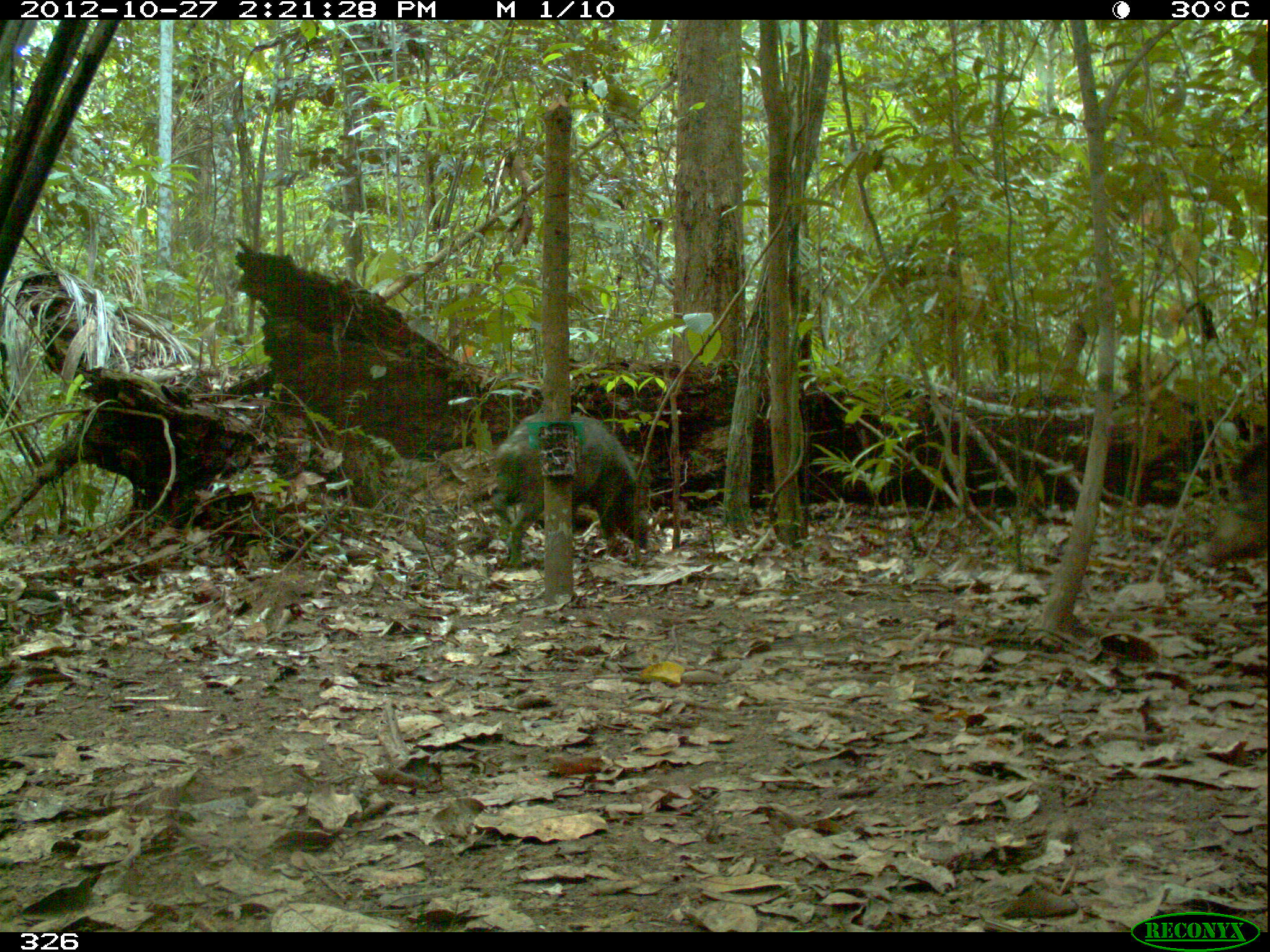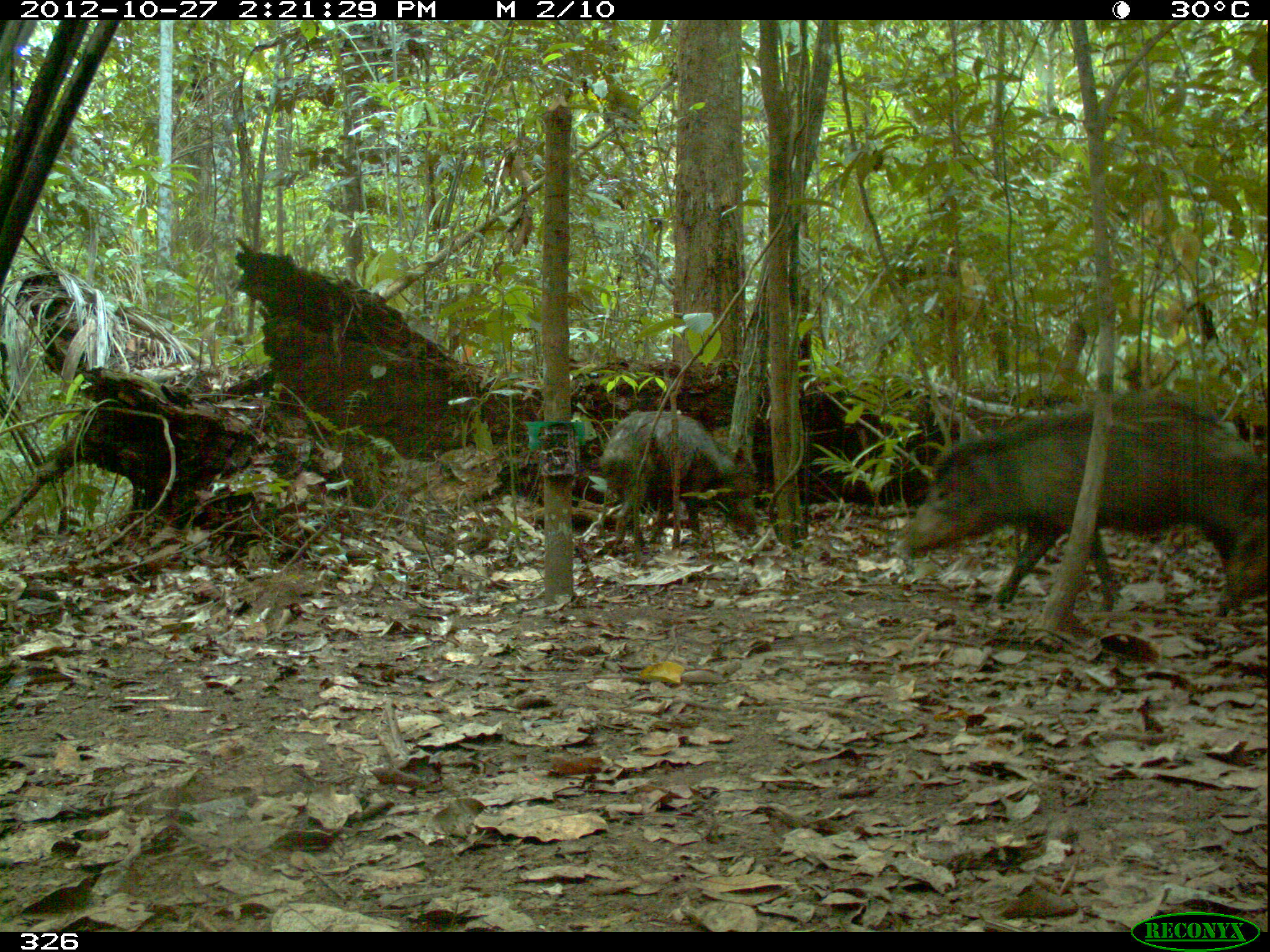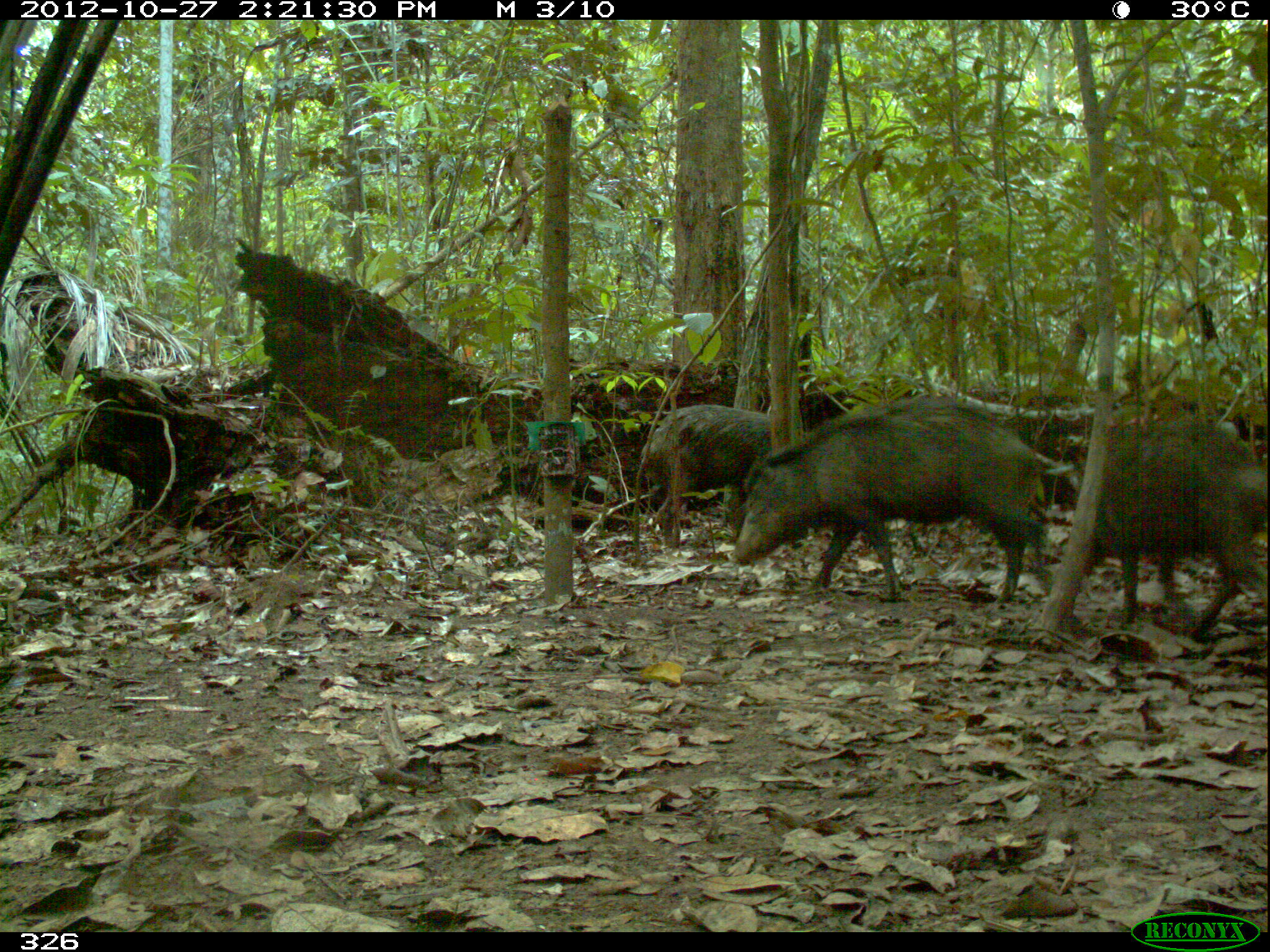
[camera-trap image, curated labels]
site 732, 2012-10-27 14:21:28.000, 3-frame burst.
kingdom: Animalia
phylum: Chordata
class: Mammalia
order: Artiodactyla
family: Tayassuidae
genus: Tayassu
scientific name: Tayassu pecari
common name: white-lipped peccary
Tayassu pecari (white-lipped peccary).